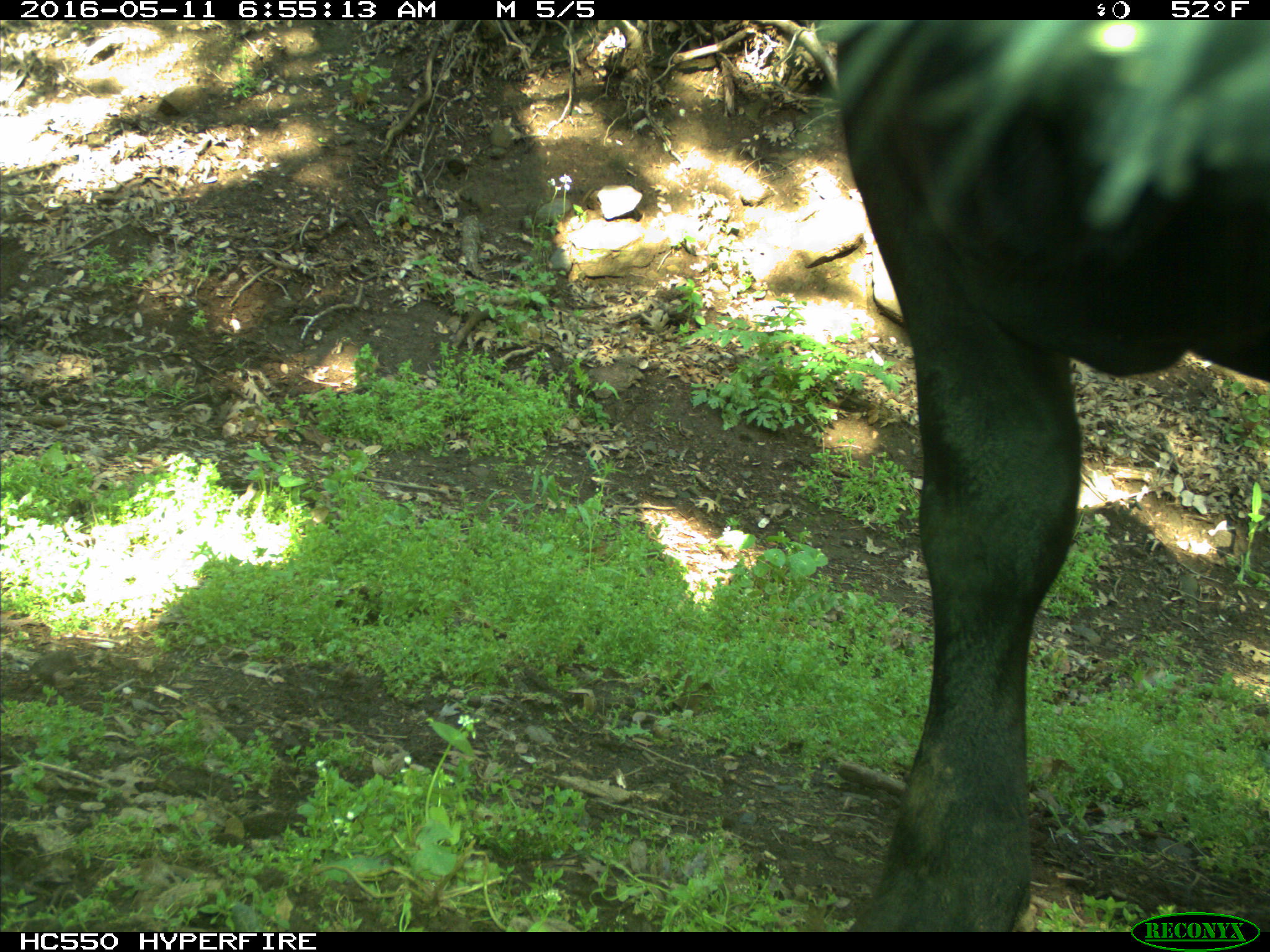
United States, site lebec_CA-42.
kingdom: Animalia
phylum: Chordata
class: Mammalia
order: Artiodactyla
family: Bovidae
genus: Bos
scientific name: Bos taurus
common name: domestic cow